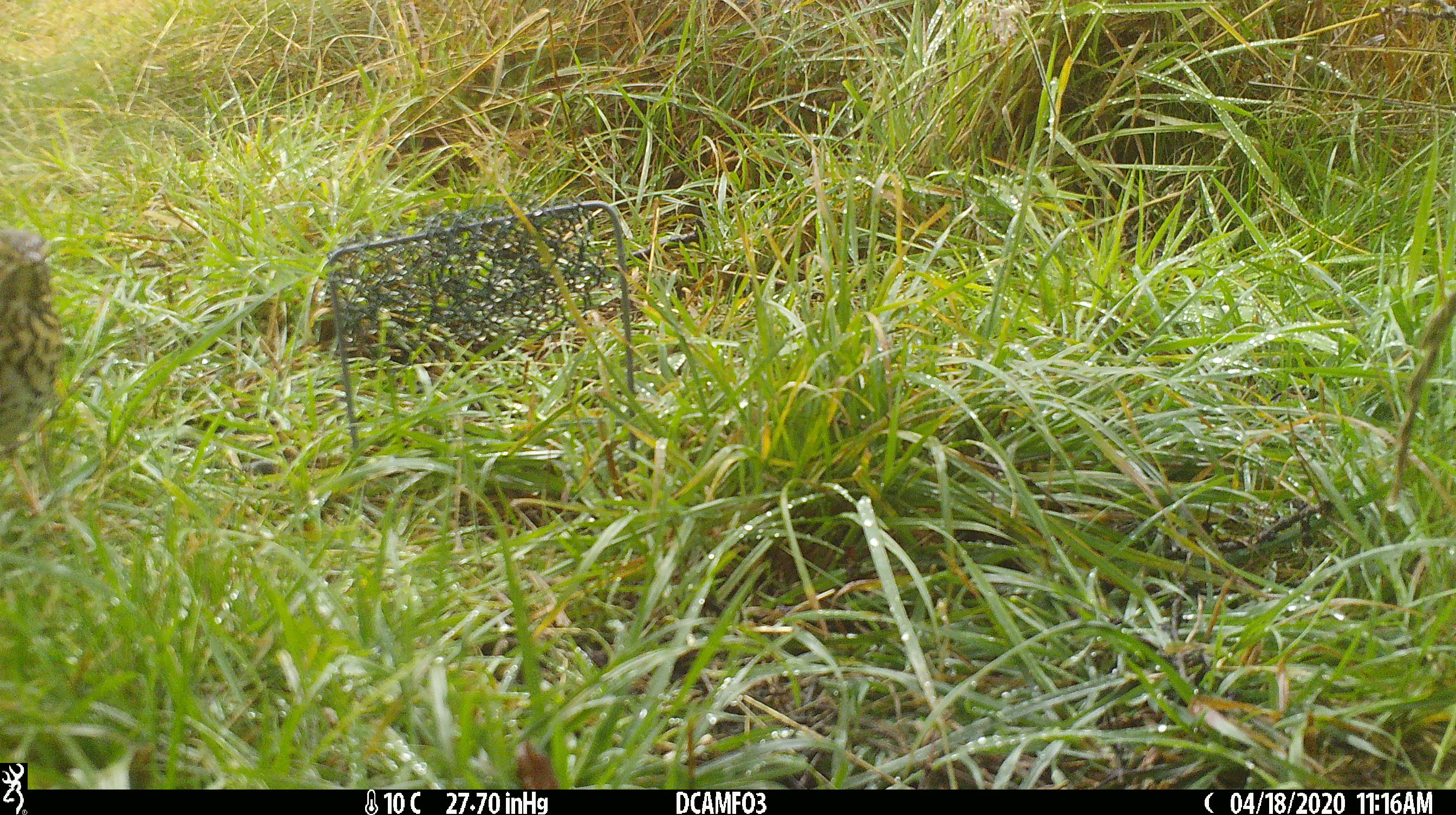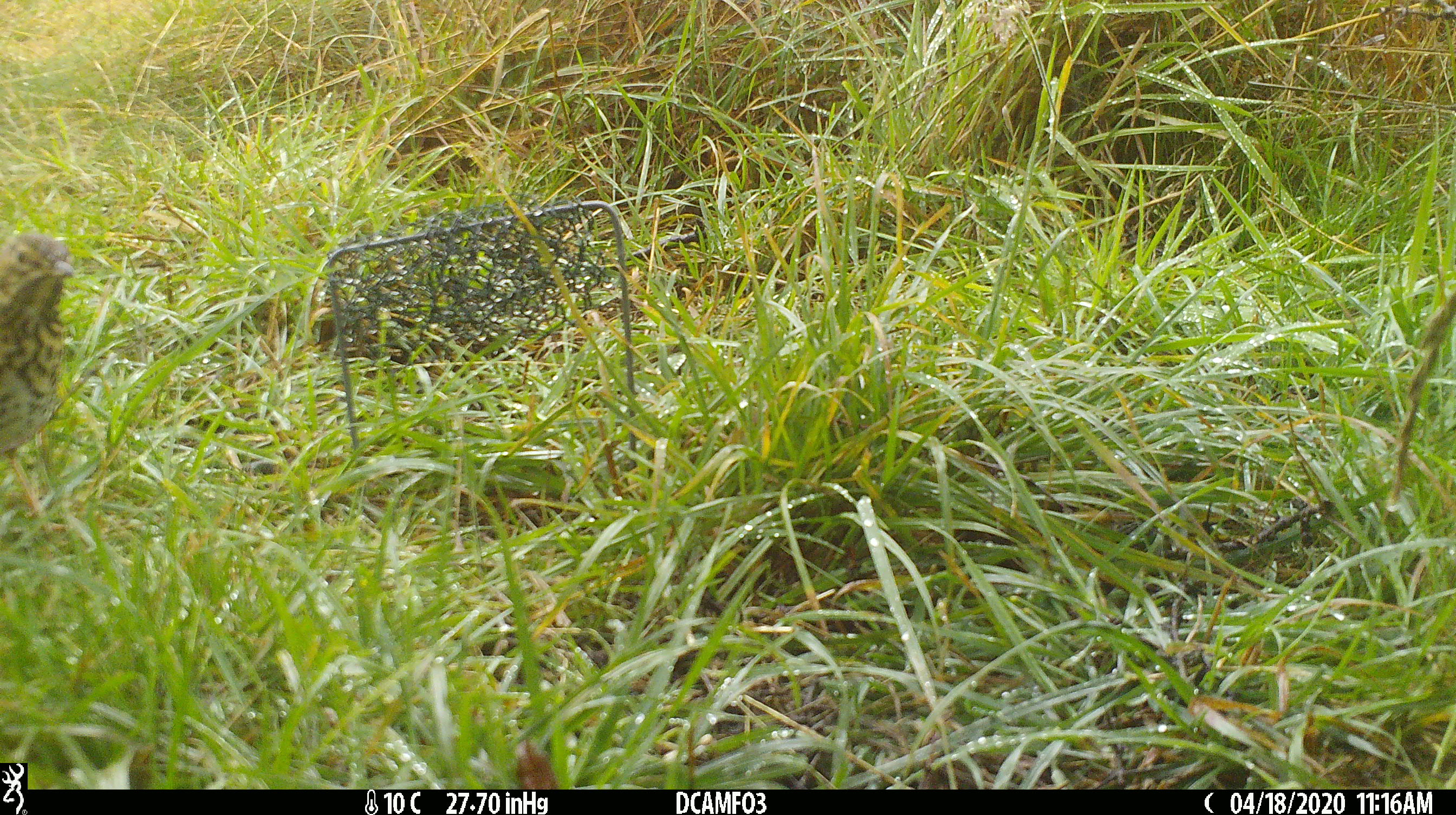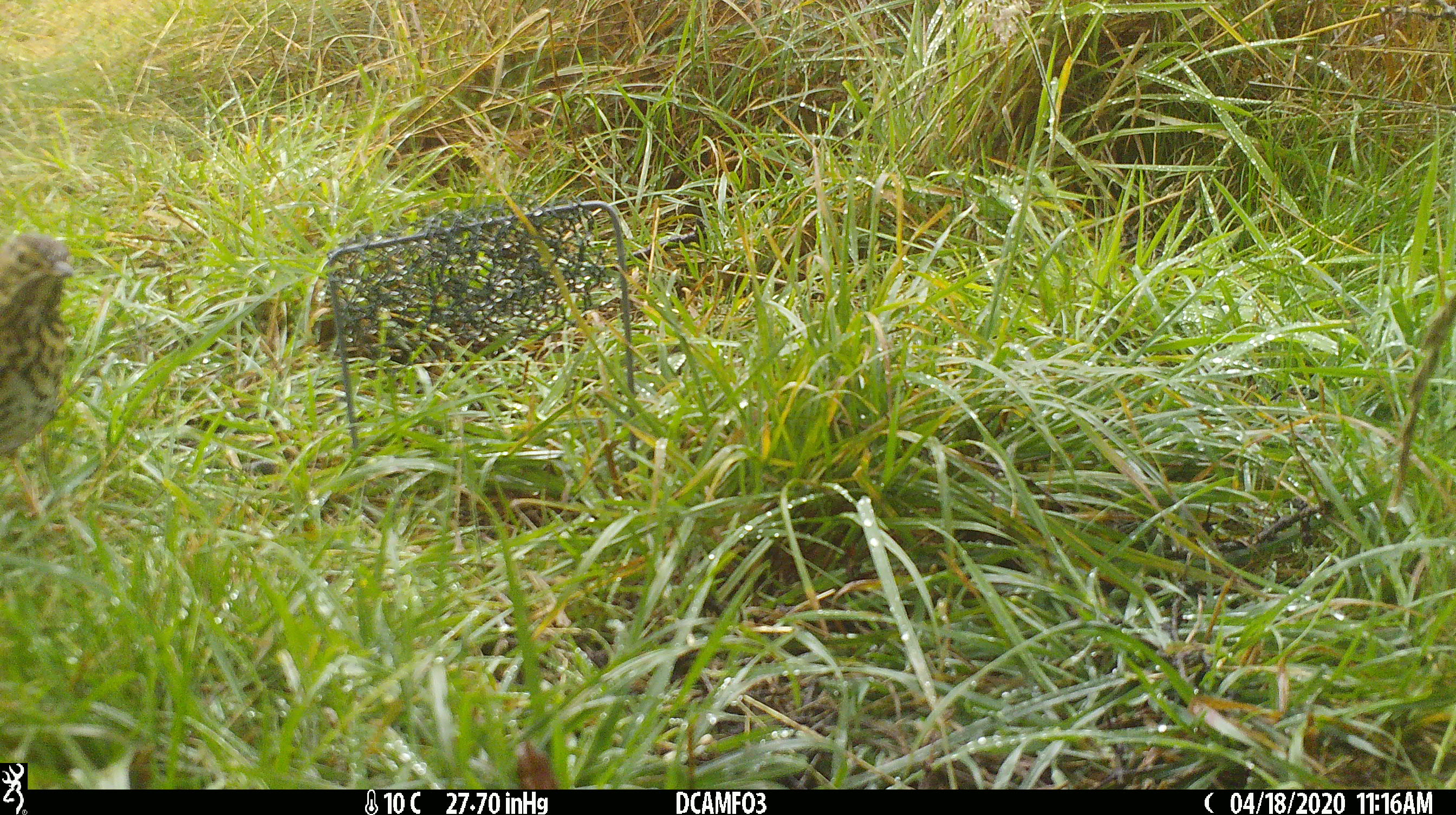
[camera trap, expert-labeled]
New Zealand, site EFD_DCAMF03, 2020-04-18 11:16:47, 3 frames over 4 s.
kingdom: Animalia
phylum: Chordata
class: Aves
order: Passeriformes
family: Turdidae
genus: Turdus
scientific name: Turdus philomelos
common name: song thrush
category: thrush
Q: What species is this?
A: Thrush (song thrush) (Turdus philomelos).